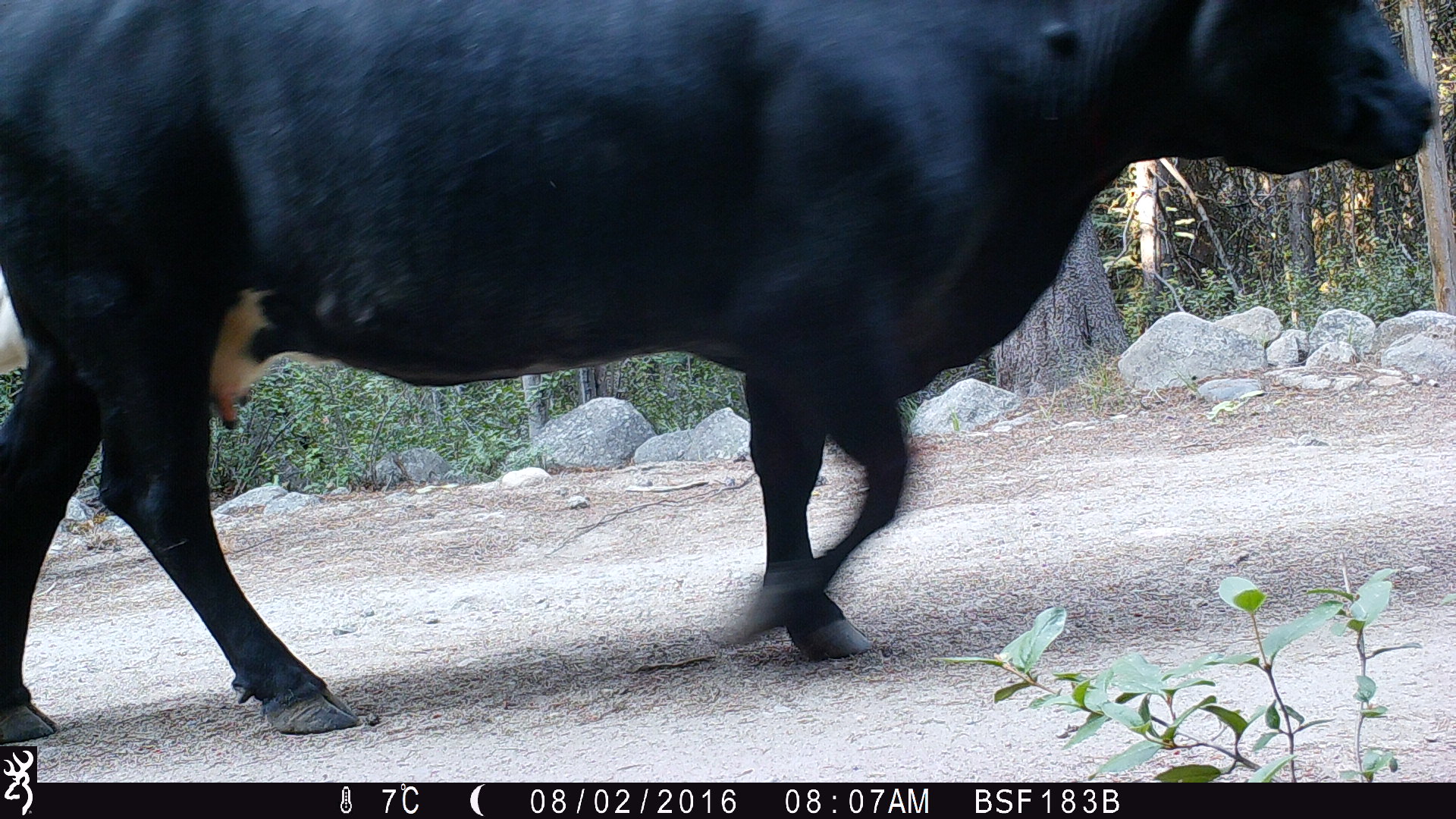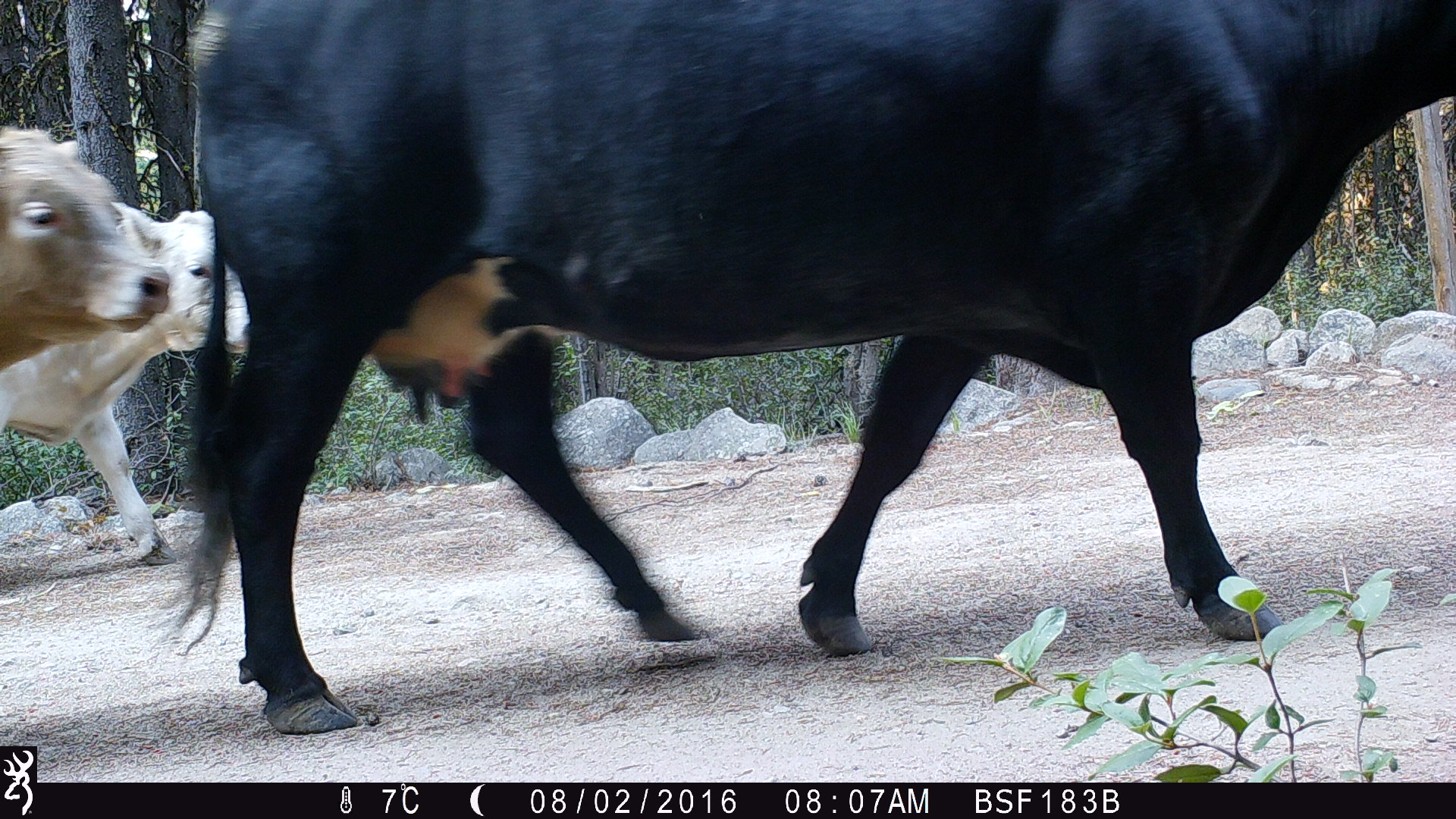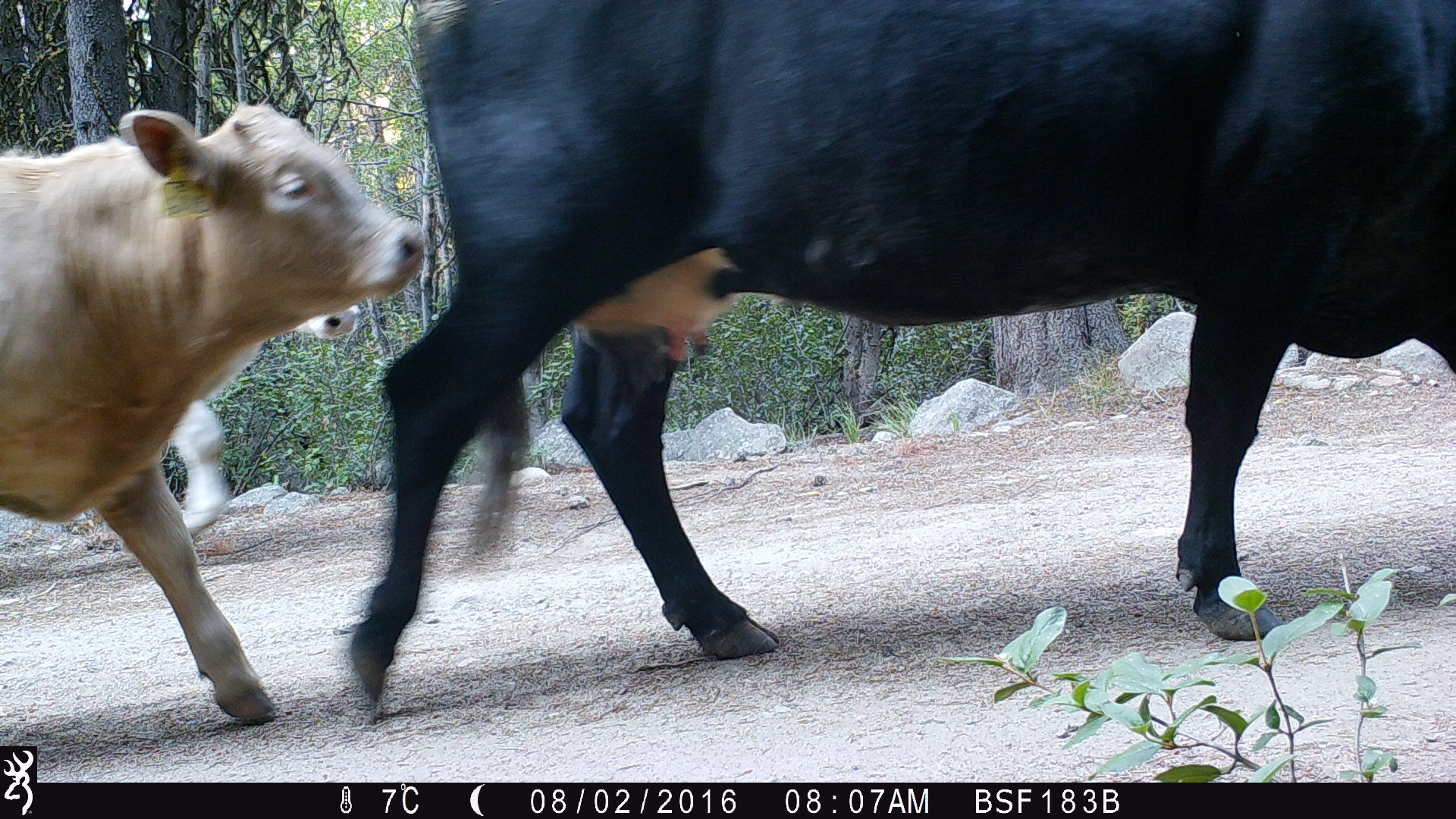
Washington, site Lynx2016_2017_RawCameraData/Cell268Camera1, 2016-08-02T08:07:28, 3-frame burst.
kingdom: Animalia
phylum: Chordata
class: Mammalia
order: Artiodactyla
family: Bovidae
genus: Bos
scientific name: Bos taurus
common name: domestic cattle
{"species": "domestic cattle (Bos taurus)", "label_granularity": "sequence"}